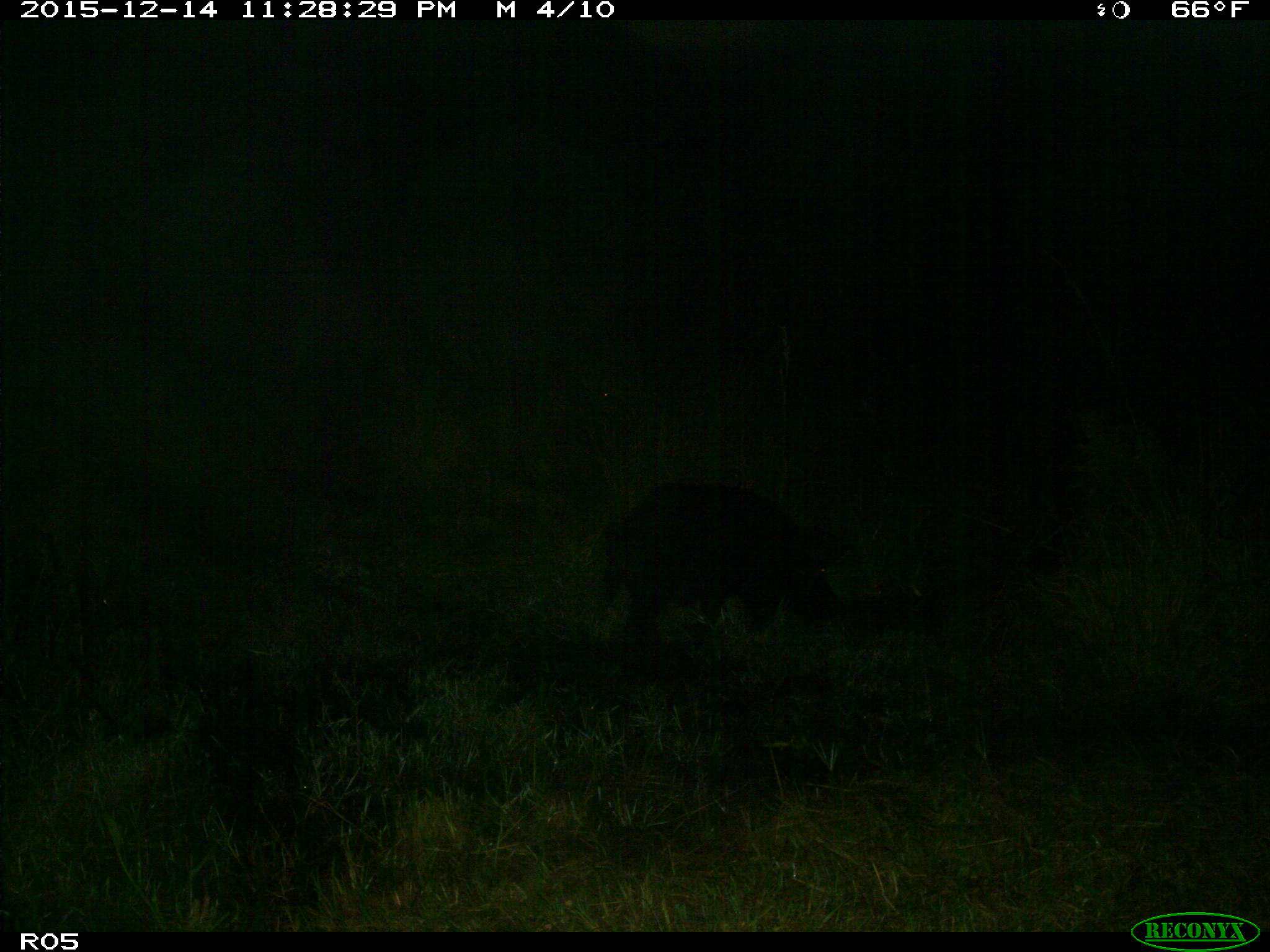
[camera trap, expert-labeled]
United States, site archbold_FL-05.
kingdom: Animalia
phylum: Chordata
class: Mammalia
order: Artiodactyla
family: Suidae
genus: Sus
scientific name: Sus scrofa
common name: wild boar